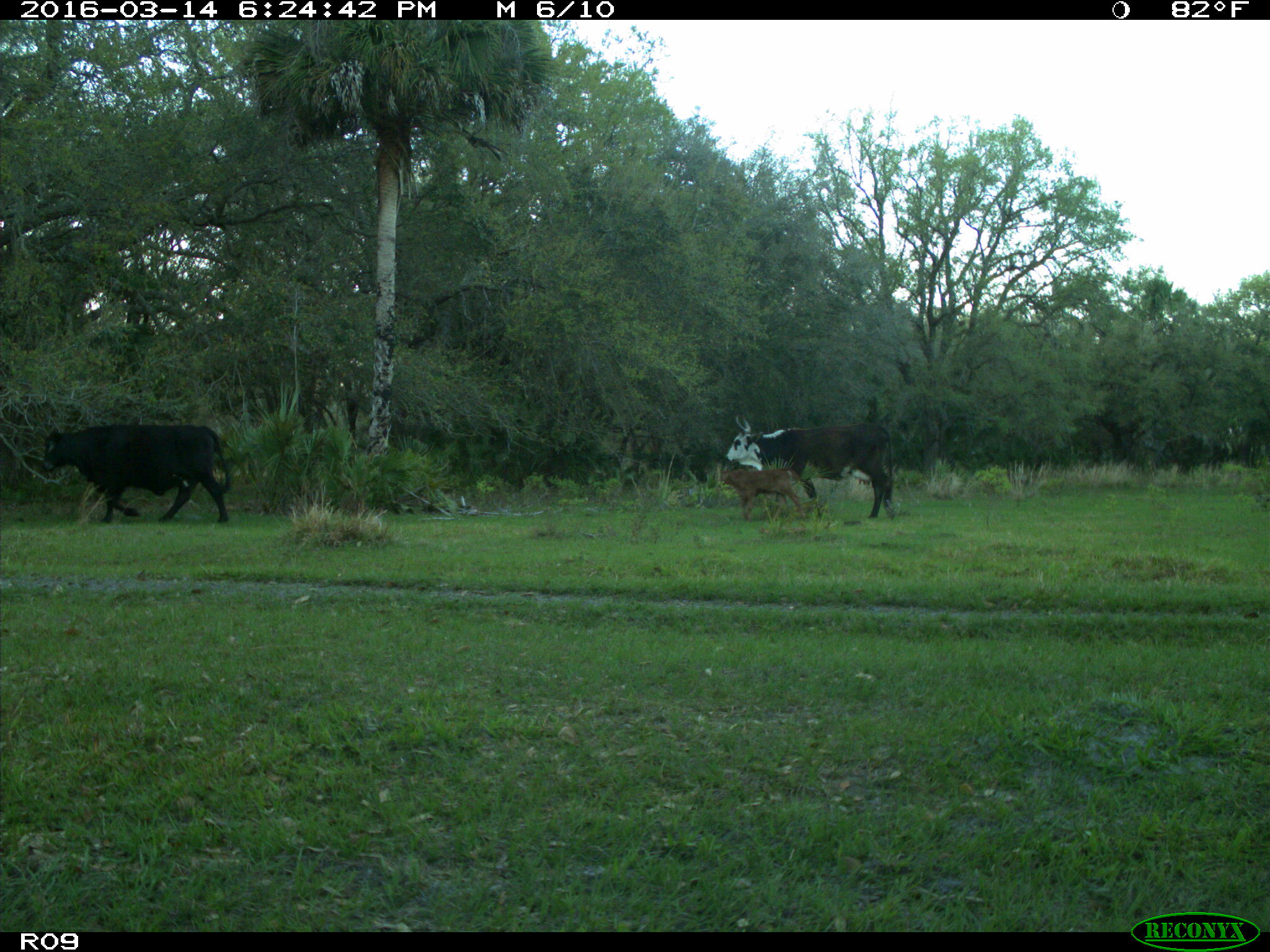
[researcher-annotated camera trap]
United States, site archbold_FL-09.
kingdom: Animalia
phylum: Chordata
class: Mammalia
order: Artiodactyla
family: Bovidae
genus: Bos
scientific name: Bos taurus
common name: domestic cow